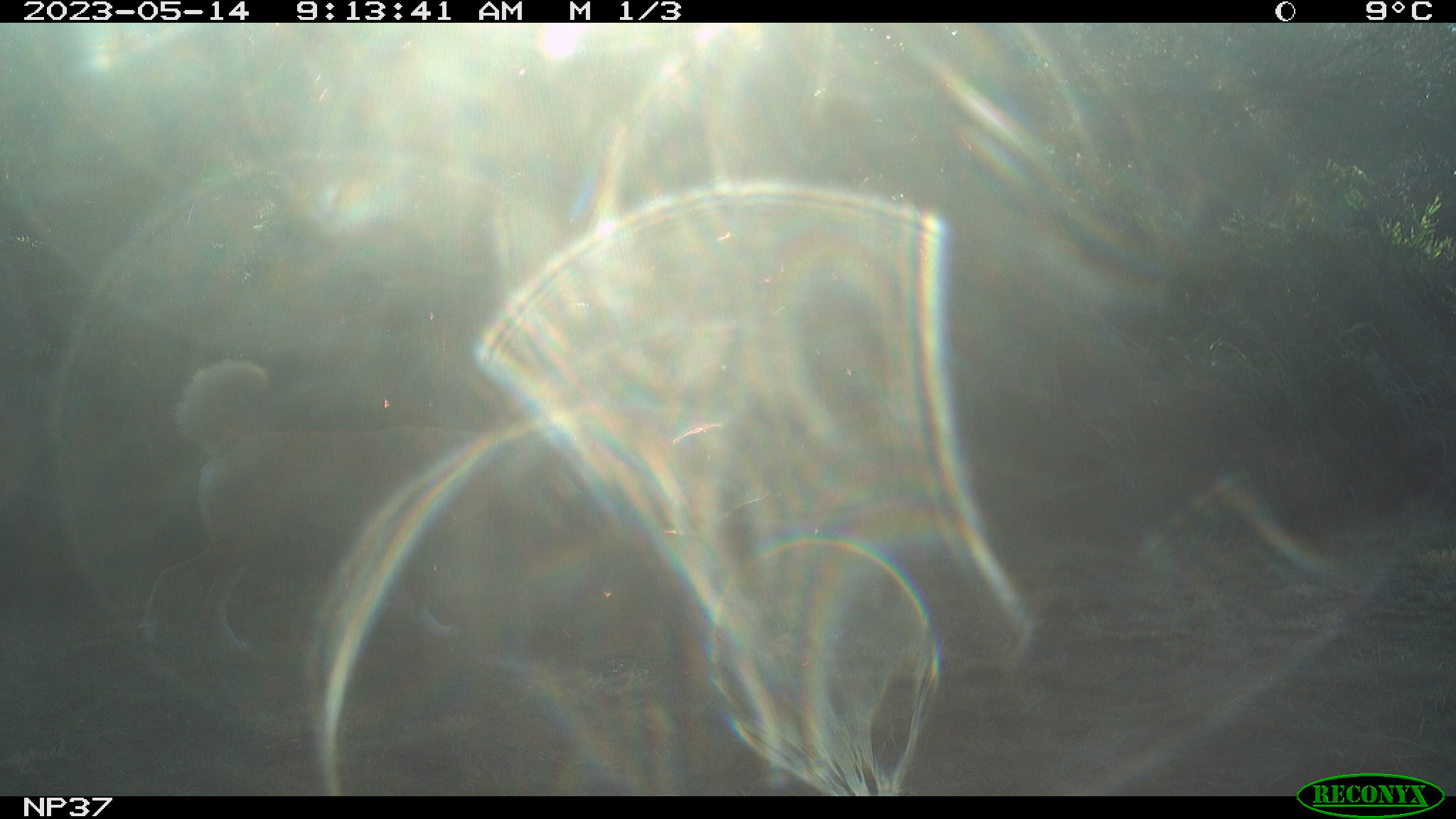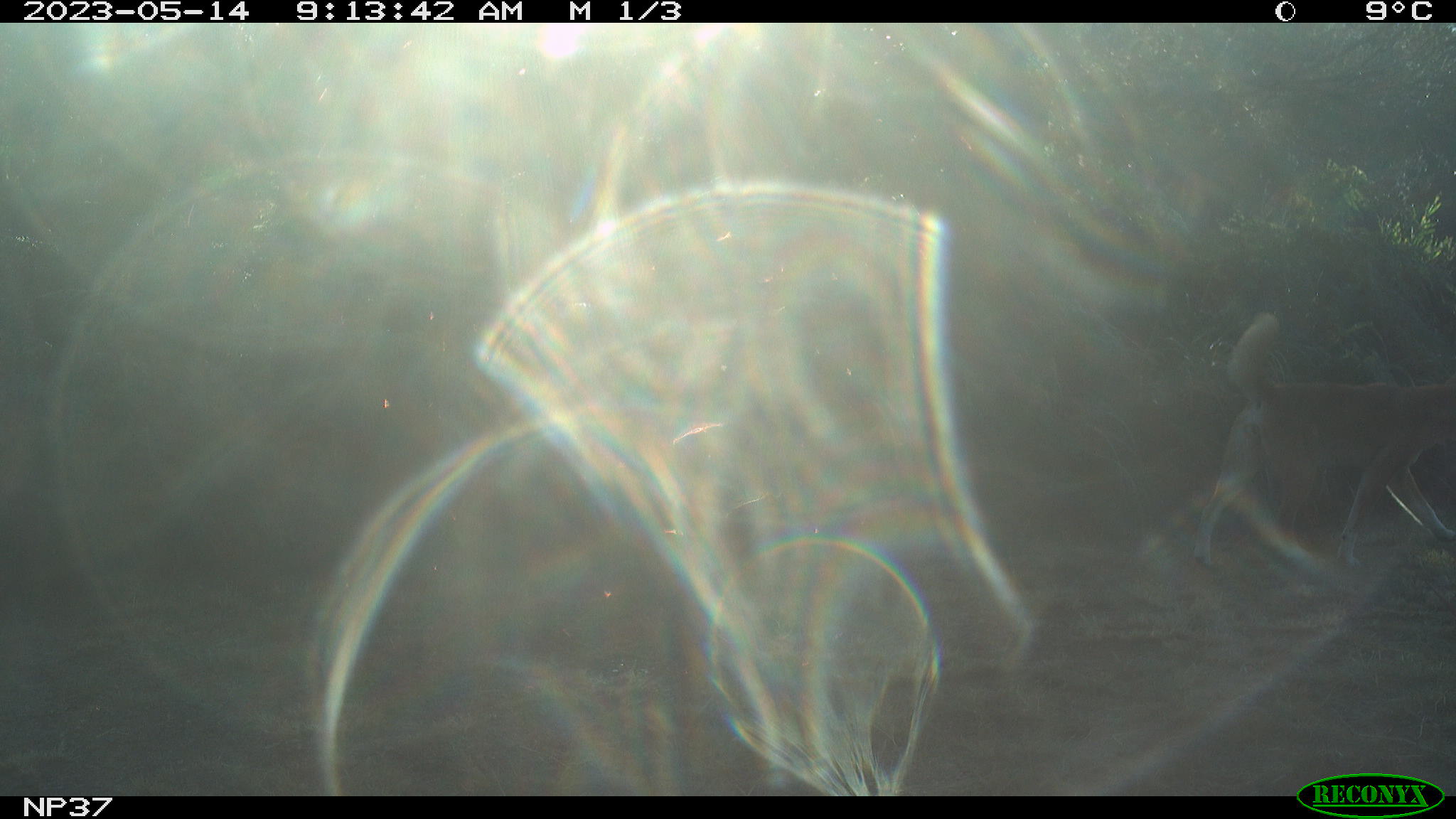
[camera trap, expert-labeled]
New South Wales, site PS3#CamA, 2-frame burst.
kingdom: Animalia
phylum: Chordata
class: Mammalia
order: Carnivora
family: Canidae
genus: Canis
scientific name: Canis familiaris dingo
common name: dingo